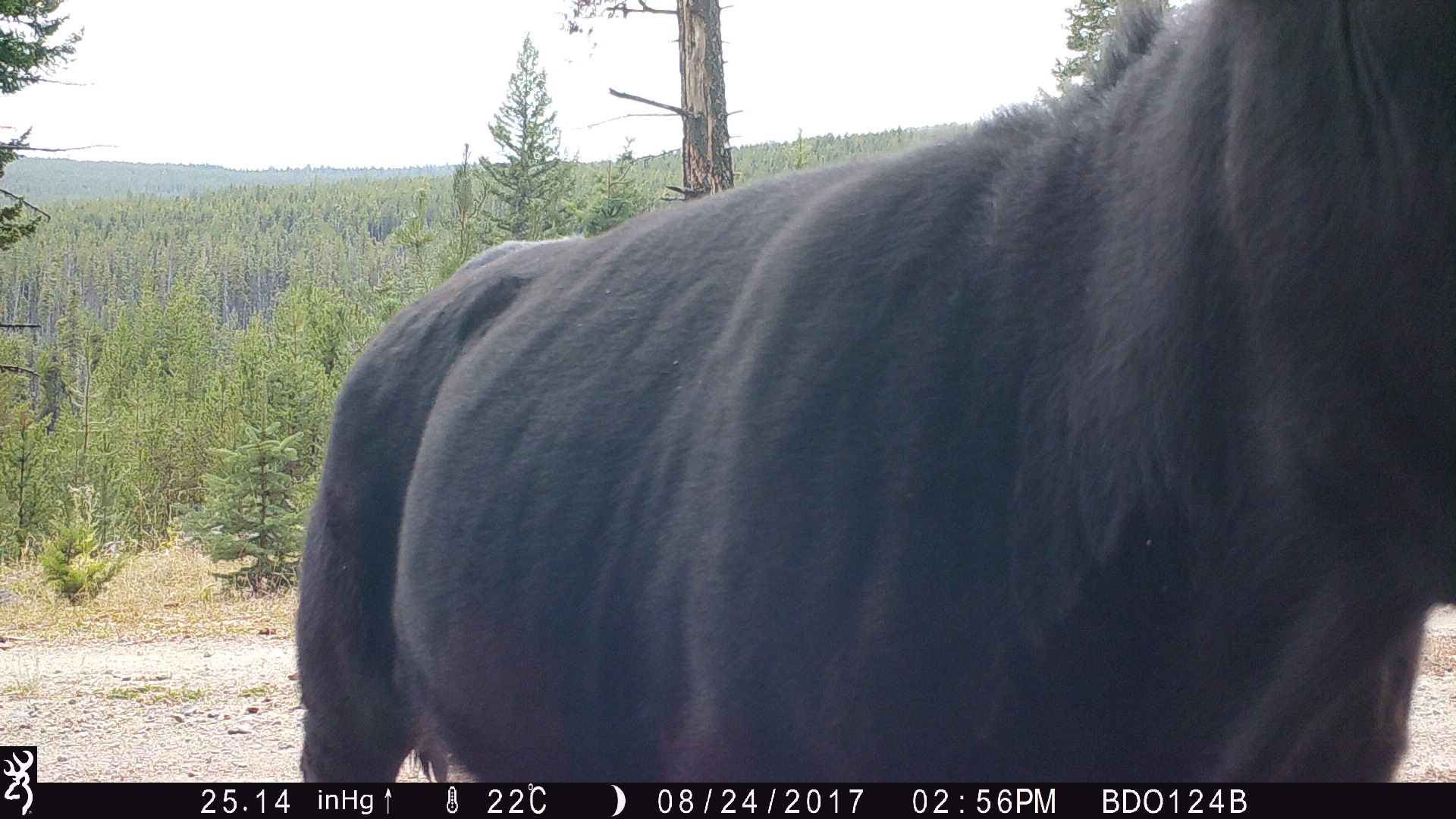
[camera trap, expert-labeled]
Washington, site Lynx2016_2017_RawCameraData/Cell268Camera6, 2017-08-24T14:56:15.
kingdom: Animalia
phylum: Chordata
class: Mammalia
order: Artiodactyla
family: Bovidae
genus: Bos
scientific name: Bos taurus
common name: domestic cattle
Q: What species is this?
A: Domestic cattle (Bos taurus).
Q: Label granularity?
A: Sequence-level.